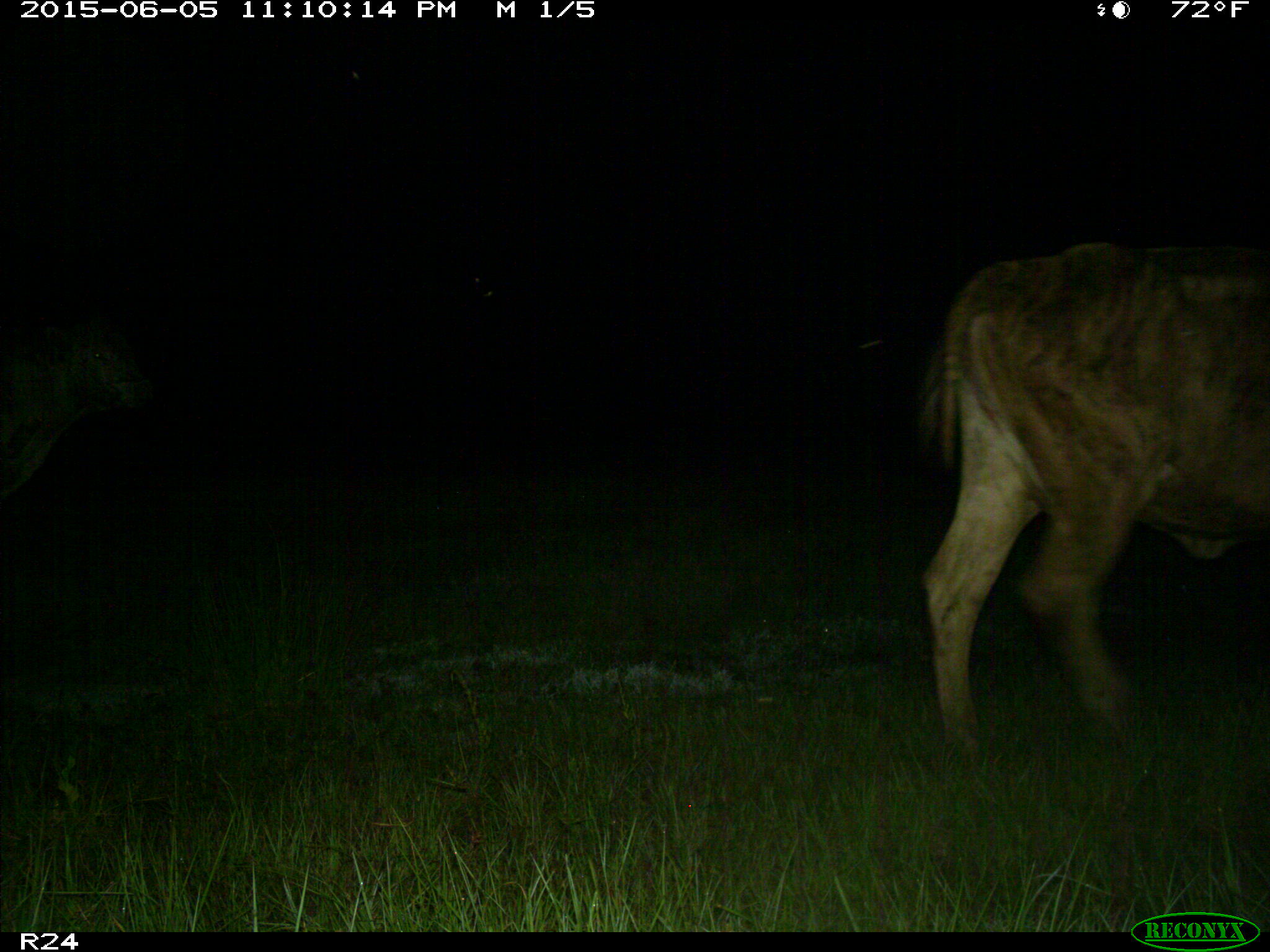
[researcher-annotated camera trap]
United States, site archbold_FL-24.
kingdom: Animalia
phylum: Chordata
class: Mammalia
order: Artiodactyla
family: Bovidae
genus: Bos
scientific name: Bos taurus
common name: domestic cow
Bos taurus (domestic cow).